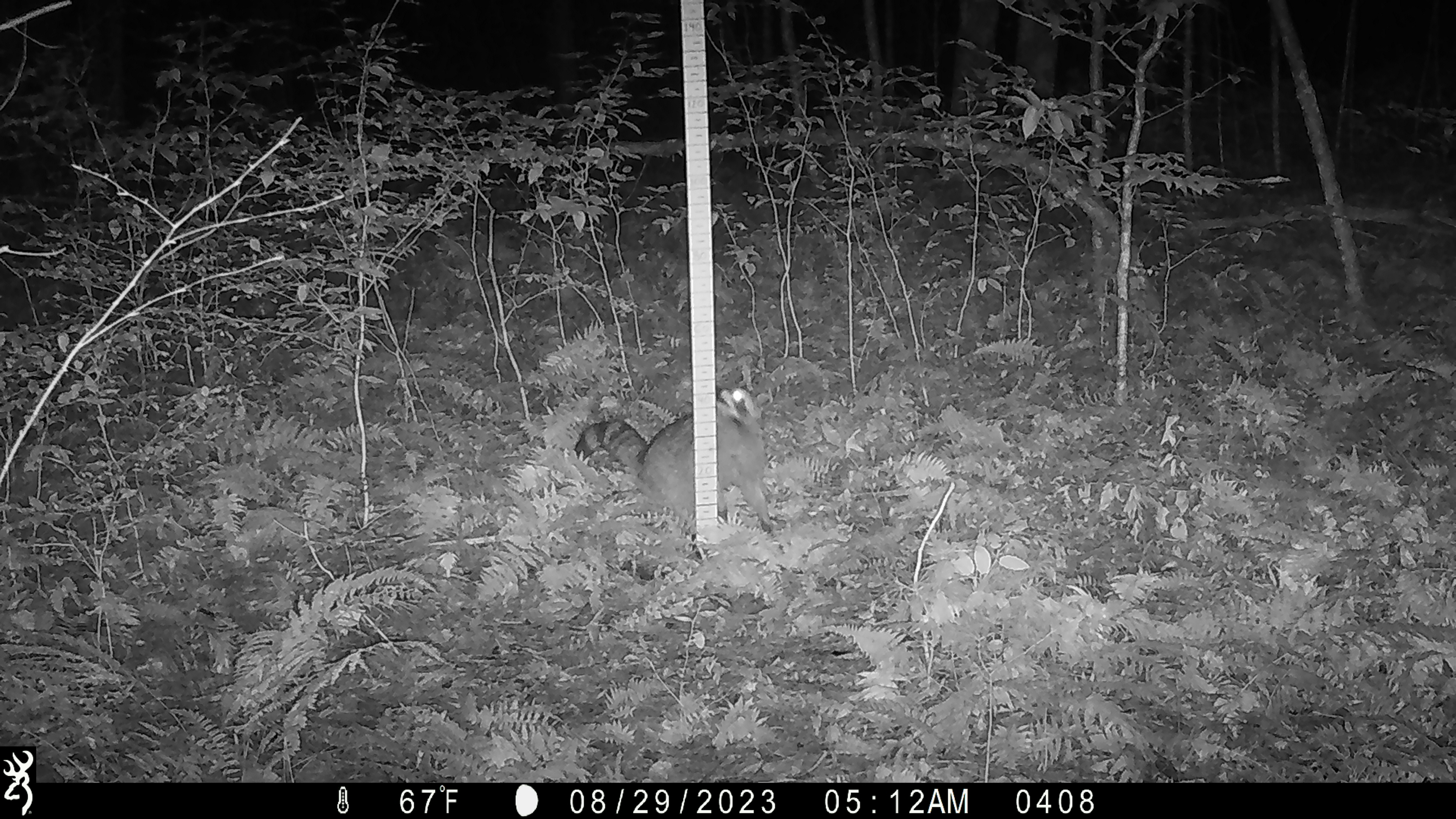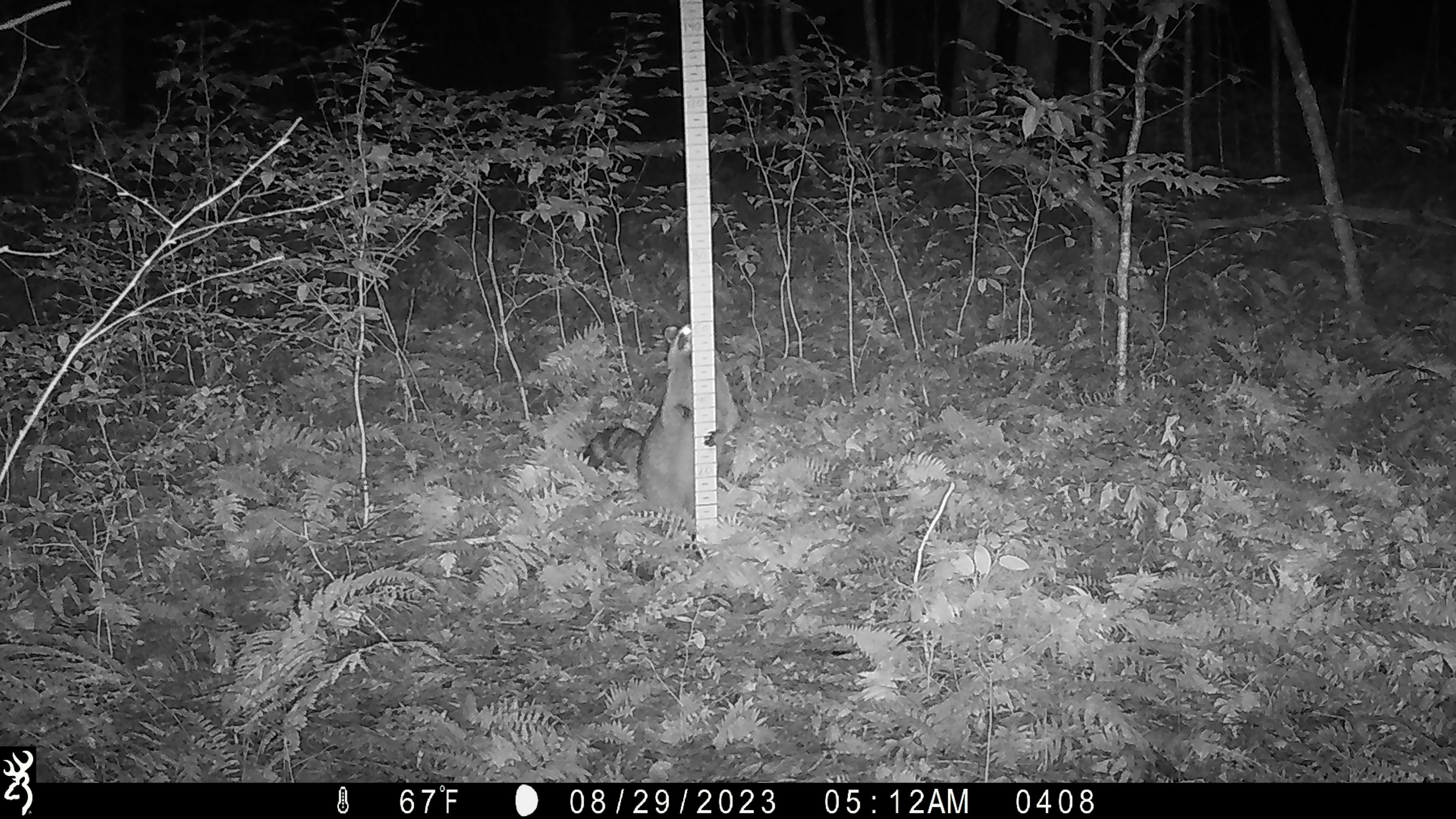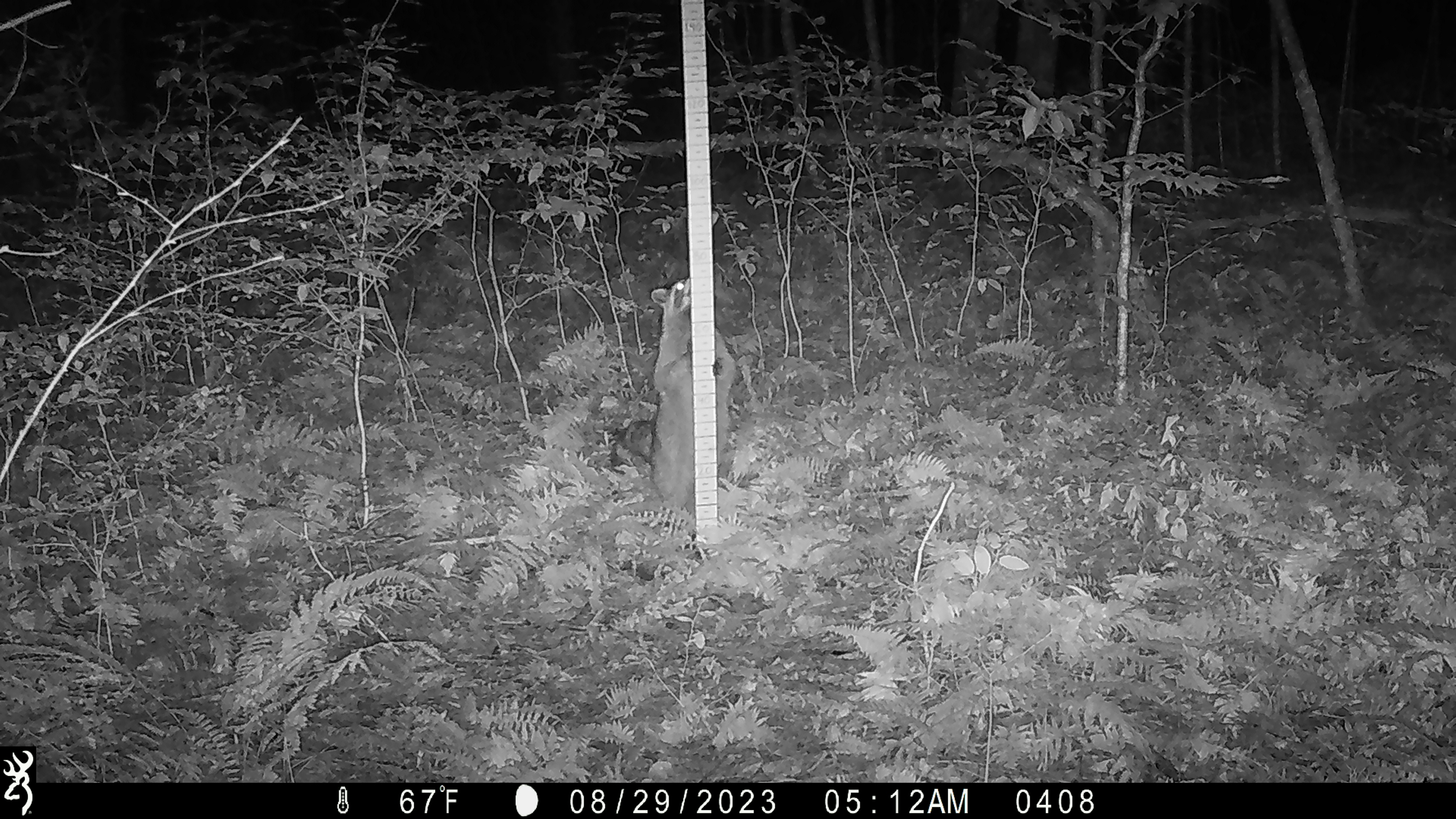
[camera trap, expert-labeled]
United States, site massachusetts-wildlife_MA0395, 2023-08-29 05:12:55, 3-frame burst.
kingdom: Animalia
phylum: Chordata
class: Mammalia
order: Carnivora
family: Procyonidae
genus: Procyon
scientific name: Procyon lotor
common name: raccoon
Raccoon (Procyon lotor).